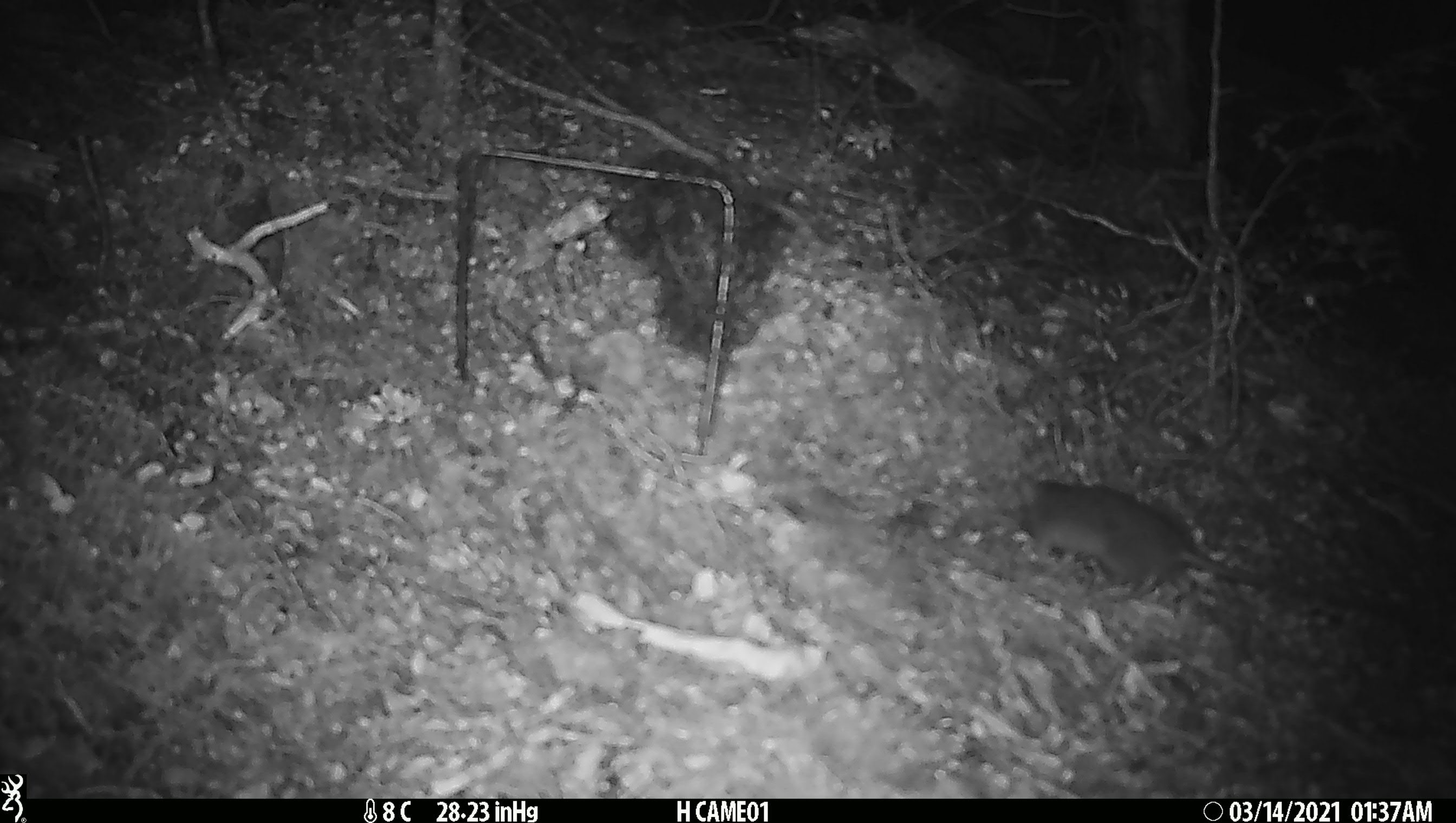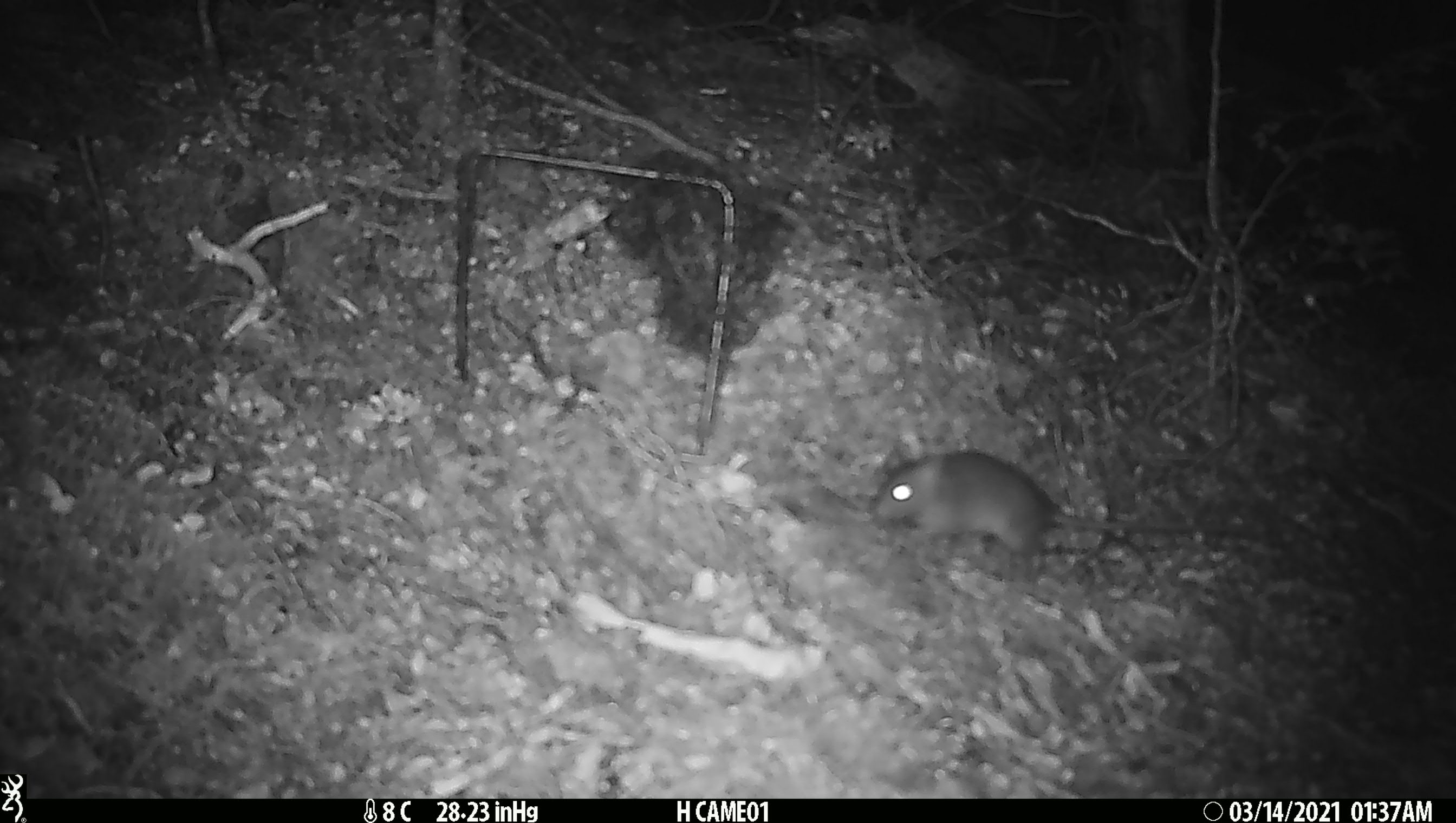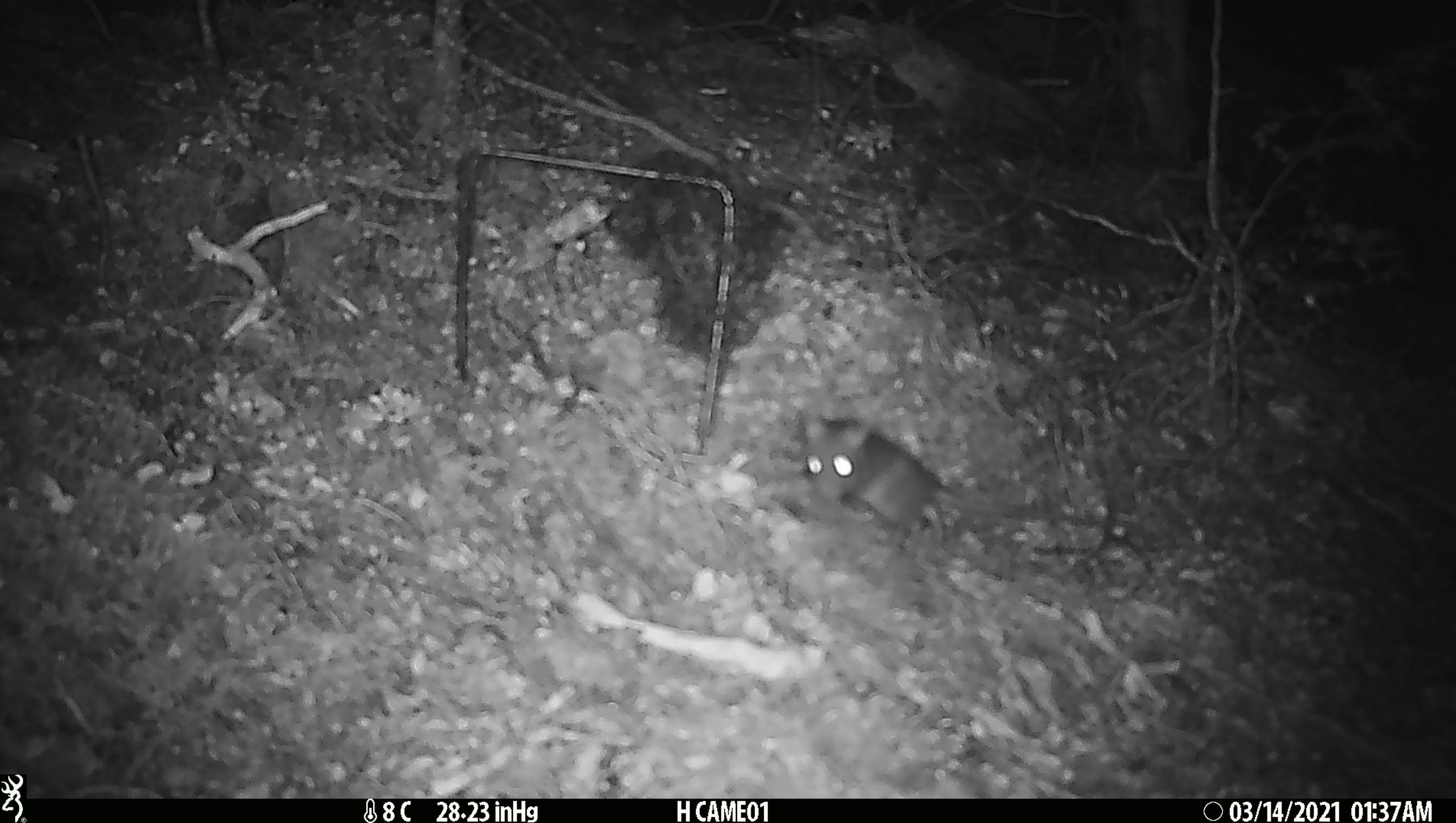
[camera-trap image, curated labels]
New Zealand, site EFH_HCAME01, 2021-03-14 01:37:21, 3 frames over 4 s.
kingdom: Animalia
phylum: Chordata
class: Mammalia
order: Rodentia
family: Muridae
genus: Rattus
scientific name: Rattus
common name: rat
Rat (Rattus).